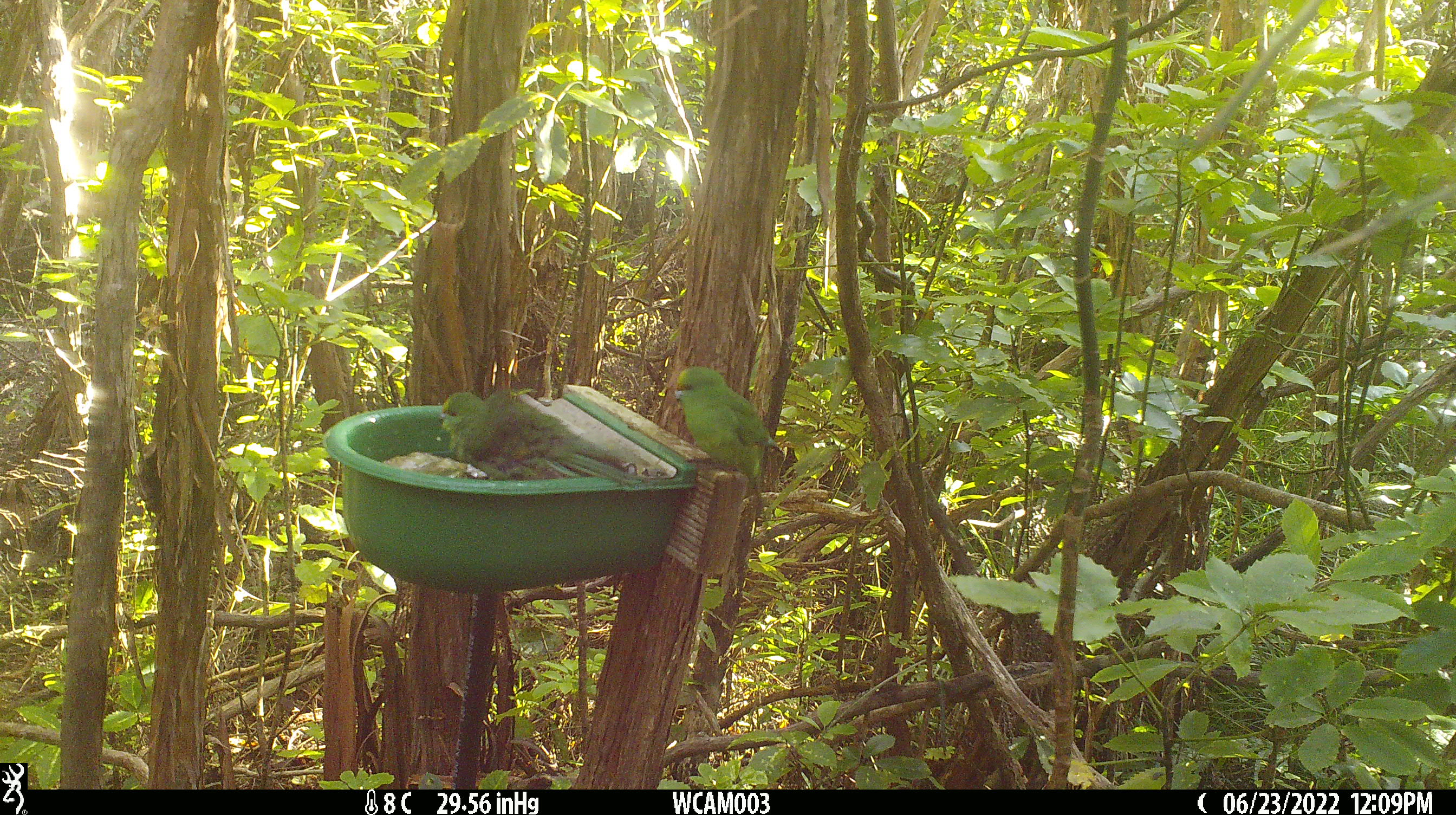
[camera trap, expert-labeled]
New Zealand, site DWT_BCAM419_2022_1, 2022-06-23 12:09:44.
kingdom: Animalia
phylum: Chordata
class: Aves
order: Psittaciformes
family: Psittaculidae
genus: Cyanoramphus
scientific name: Cyanoramphus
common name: parakeet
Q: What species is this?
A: Parakeet (Cyanoramphus).